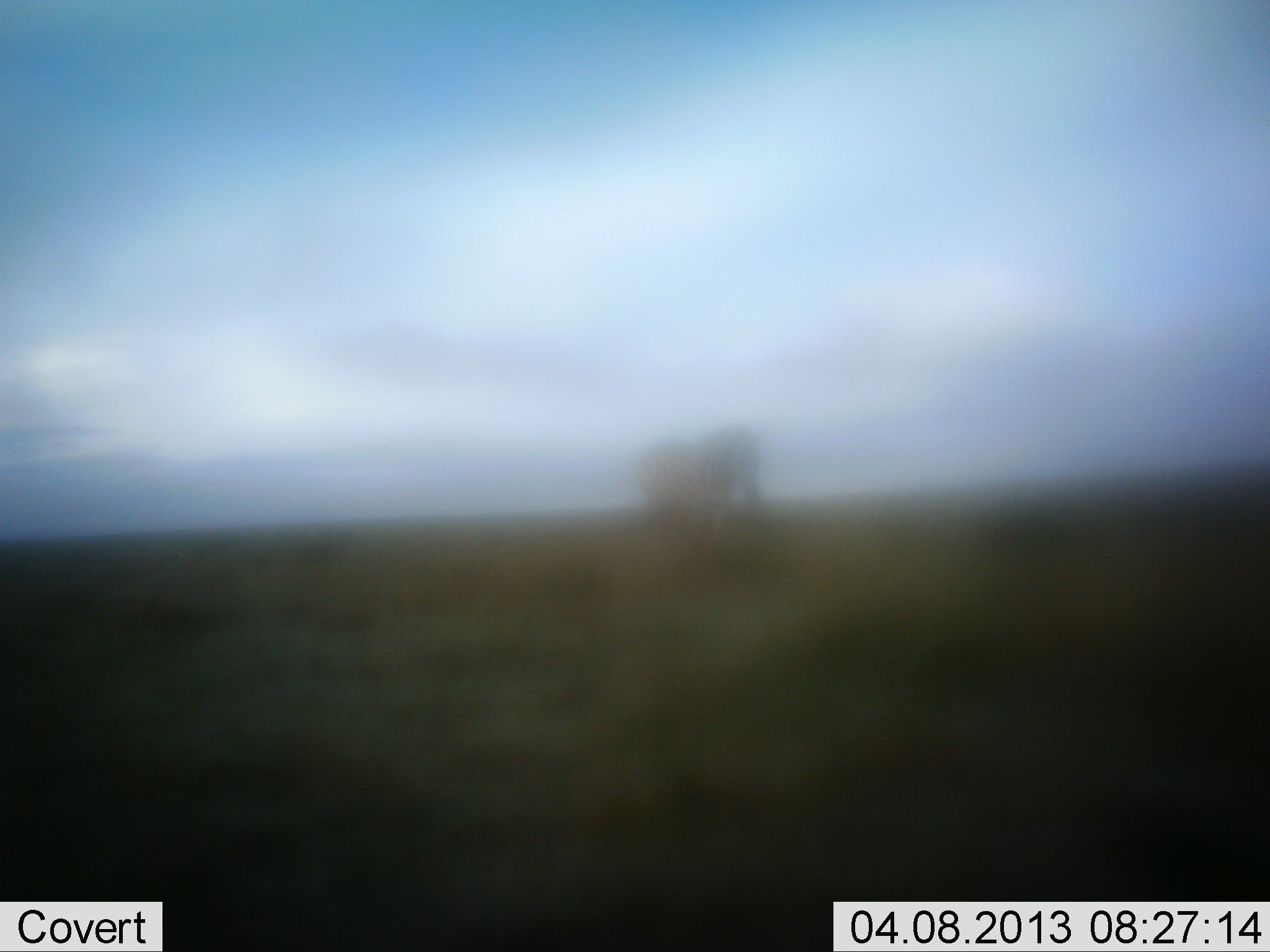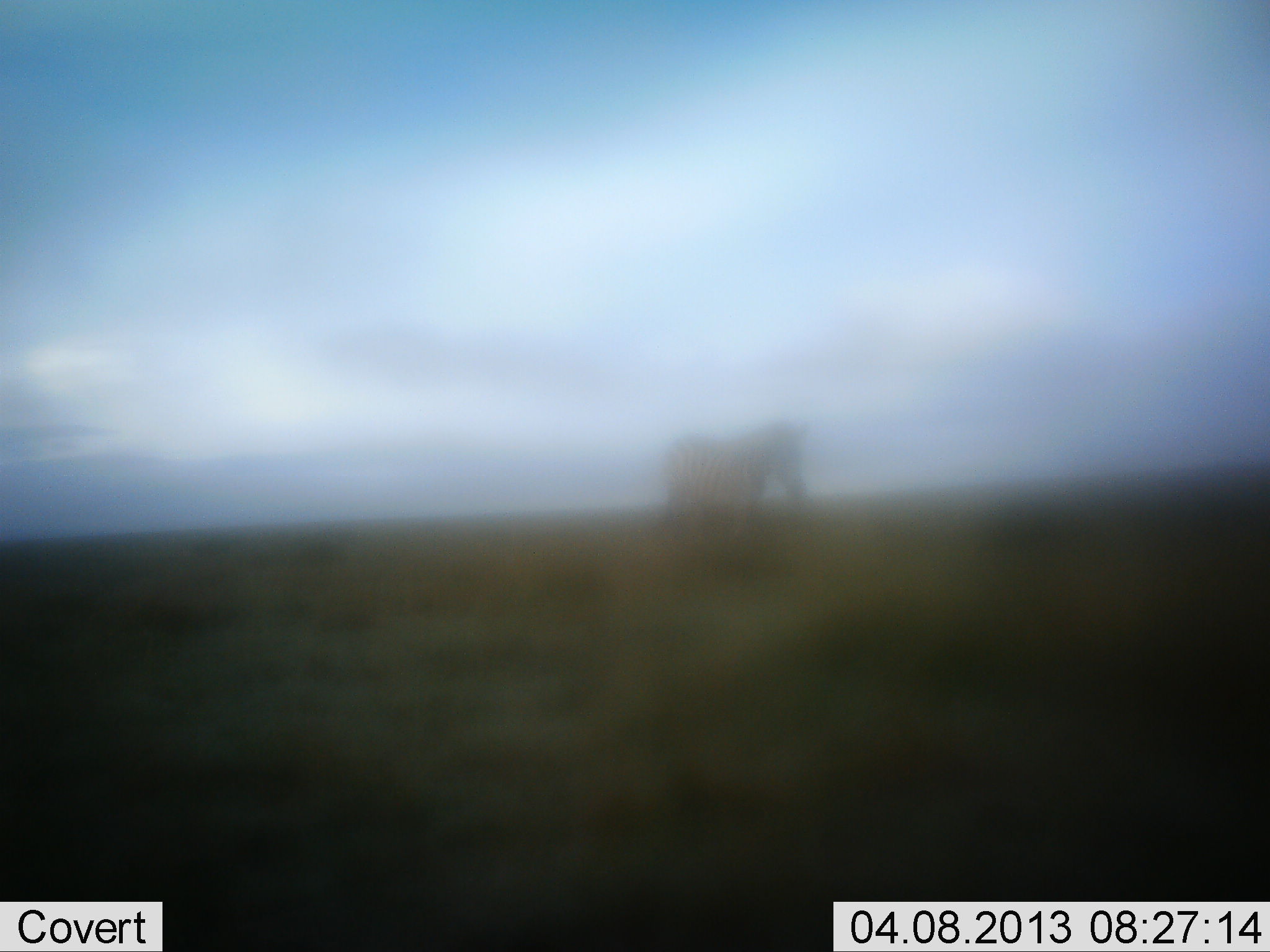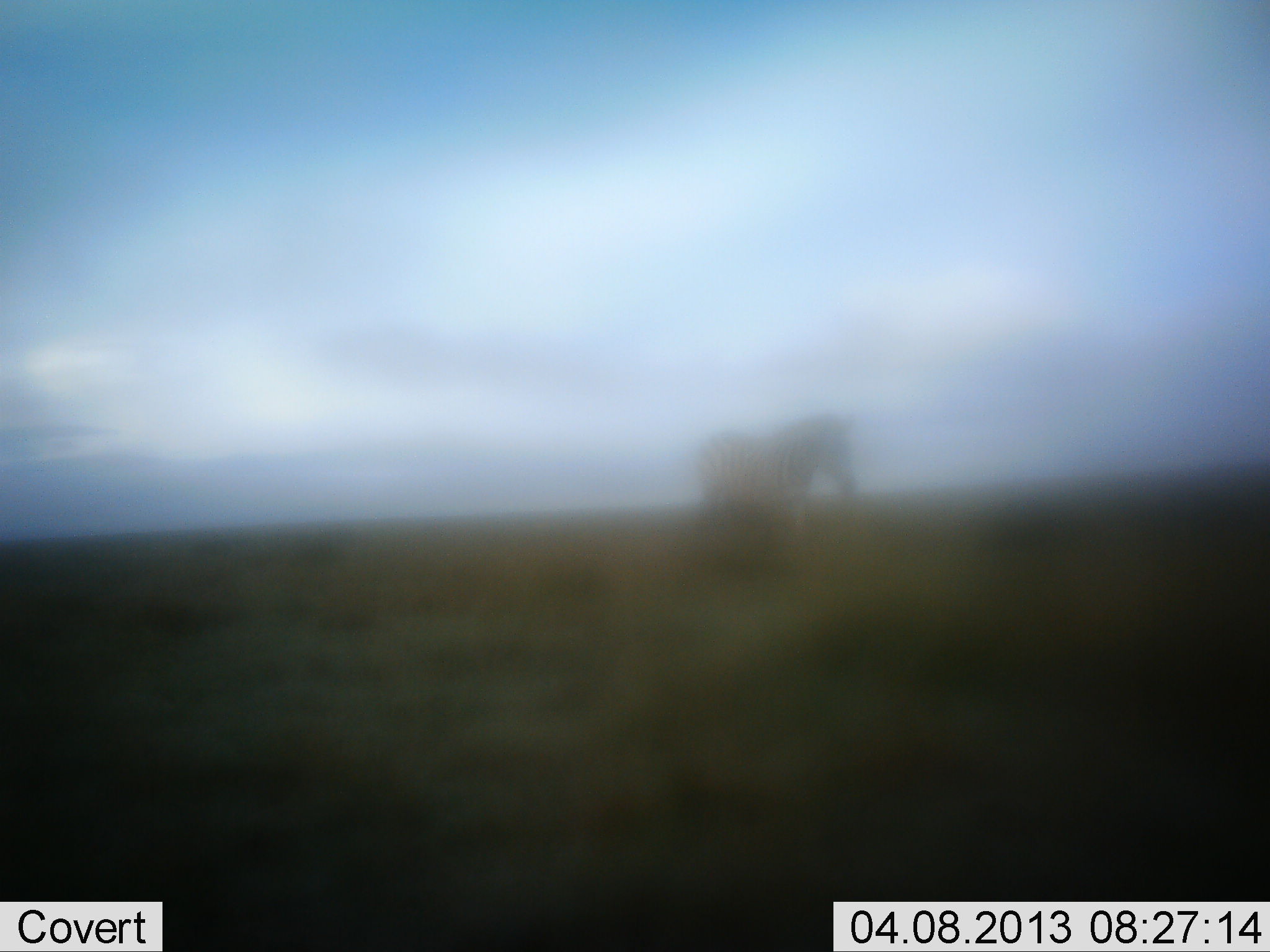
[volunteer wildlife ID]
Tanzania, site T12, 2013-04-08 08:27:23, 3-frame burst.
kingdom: Animalia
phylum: Chordata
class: Mammalia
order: Perissodactyla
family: Equidae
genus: Equus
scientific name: Equus quagga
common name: plains zebra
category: zebra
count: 1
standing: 13%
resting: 0%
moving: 93%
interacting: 0%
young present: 0%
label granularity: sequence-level